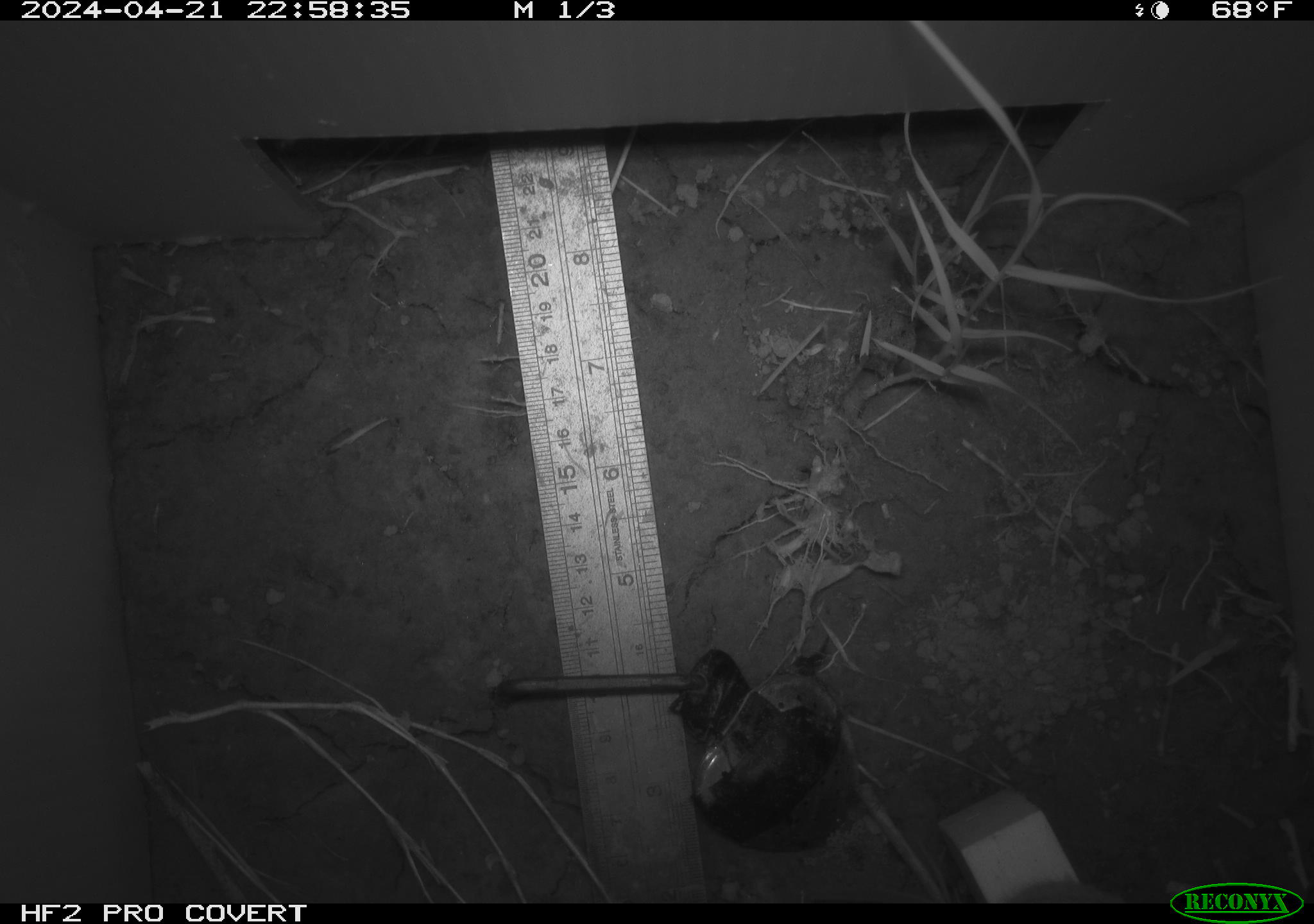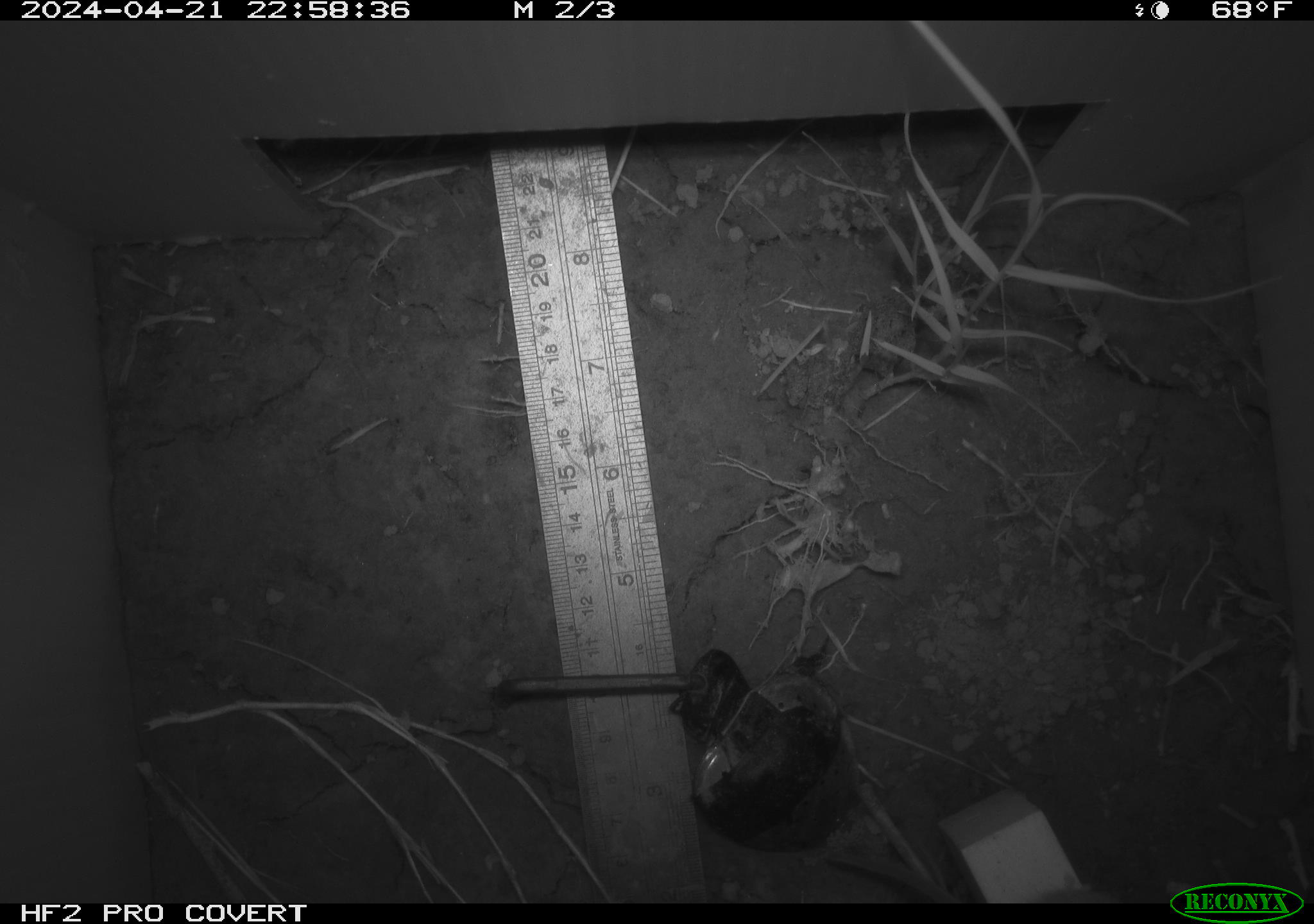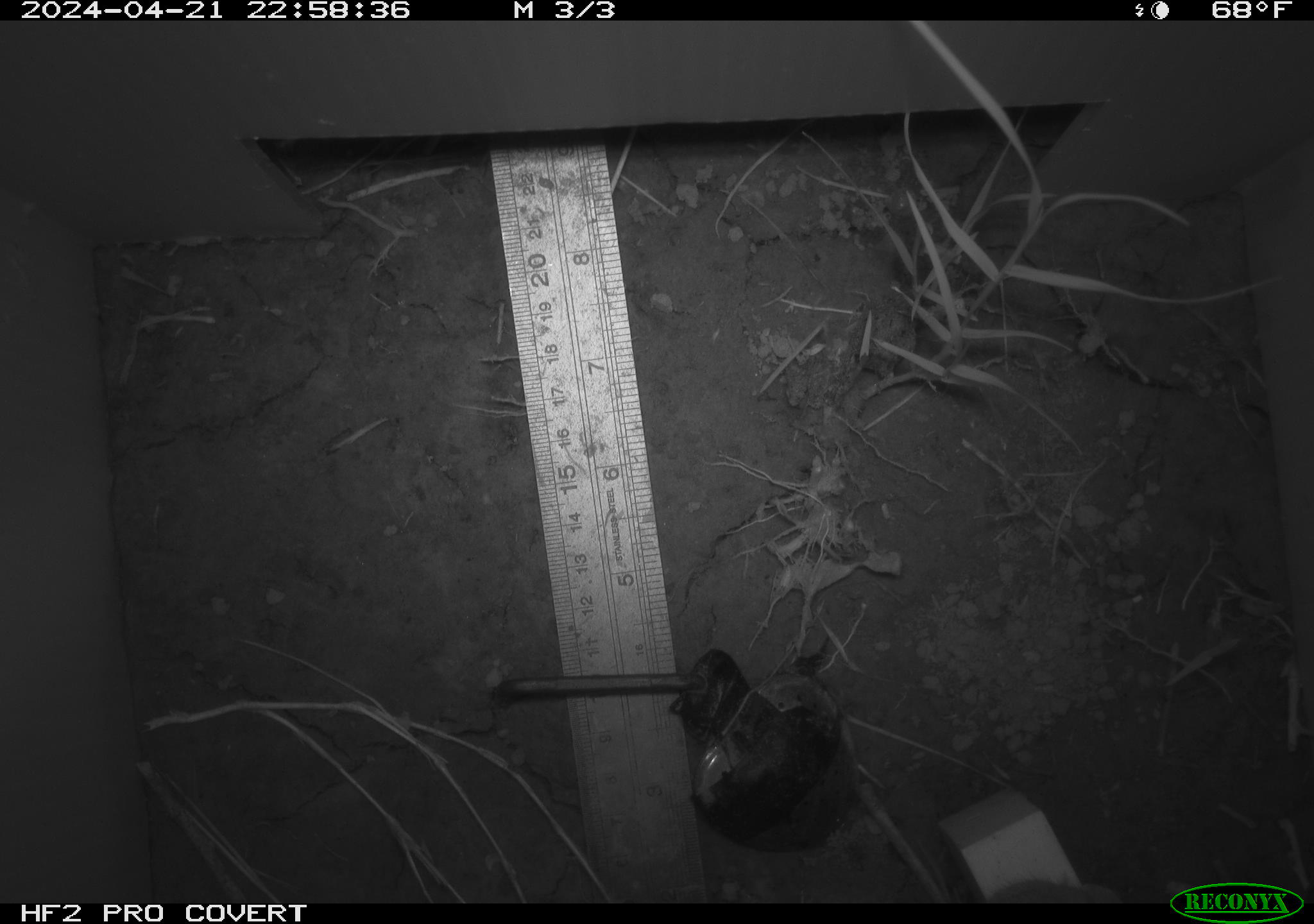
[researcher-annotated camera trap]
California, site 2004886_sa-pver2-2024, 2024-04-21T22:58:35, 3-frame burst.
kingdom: Animalia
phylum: Chordata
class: Mammalia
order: Rodentia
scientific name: Rodentia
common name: mouse species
Mouse species (Rodentia).